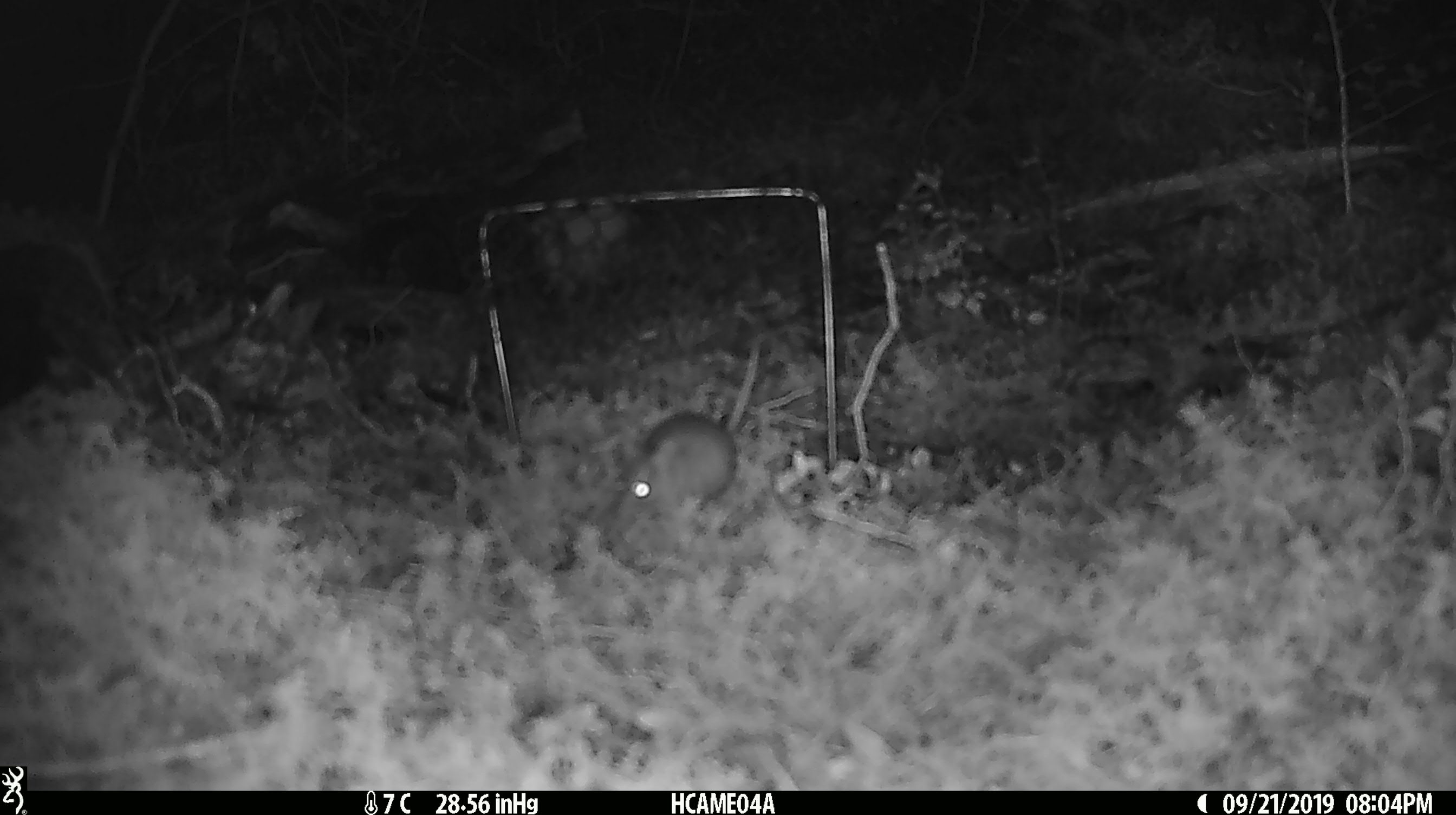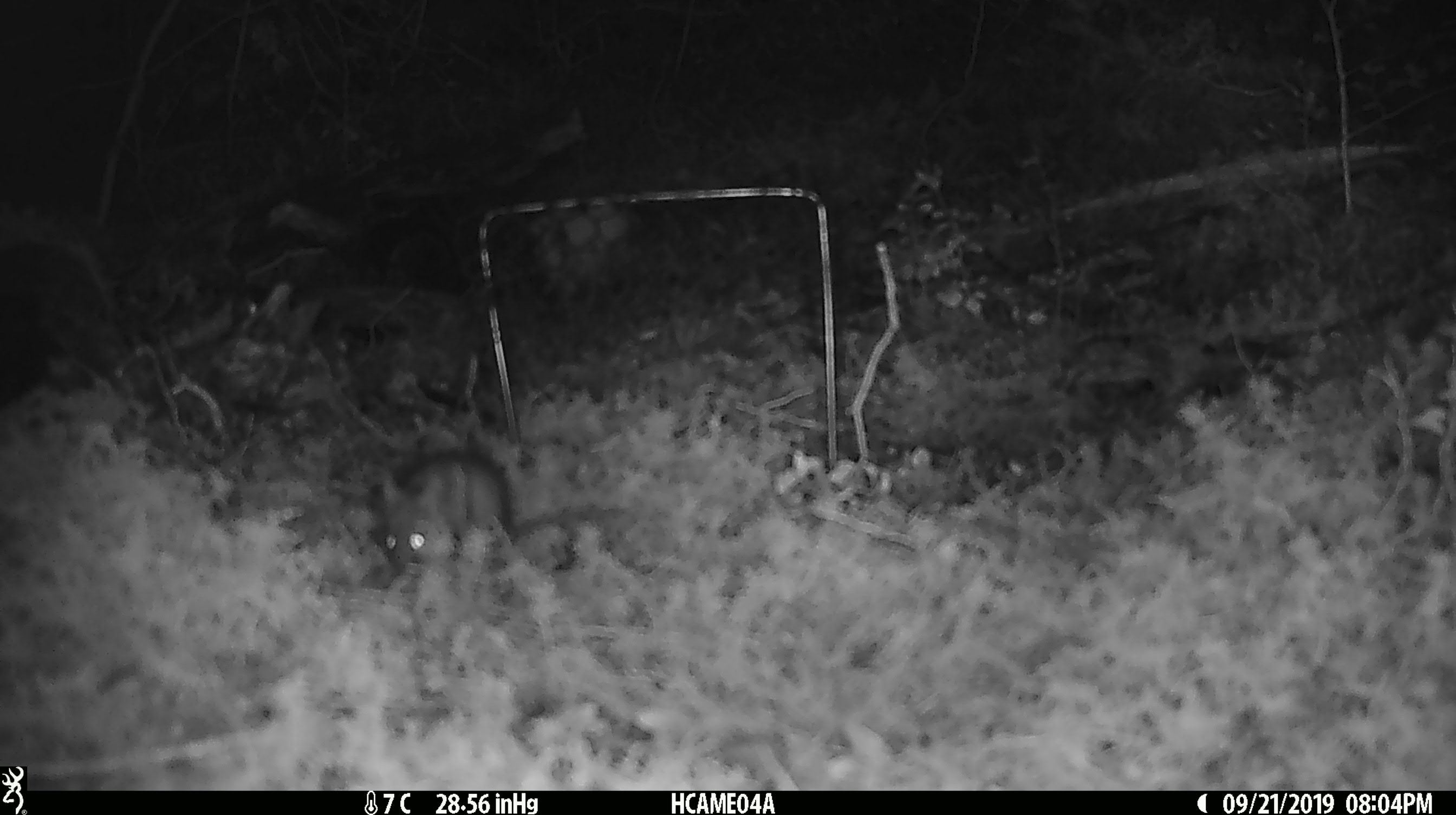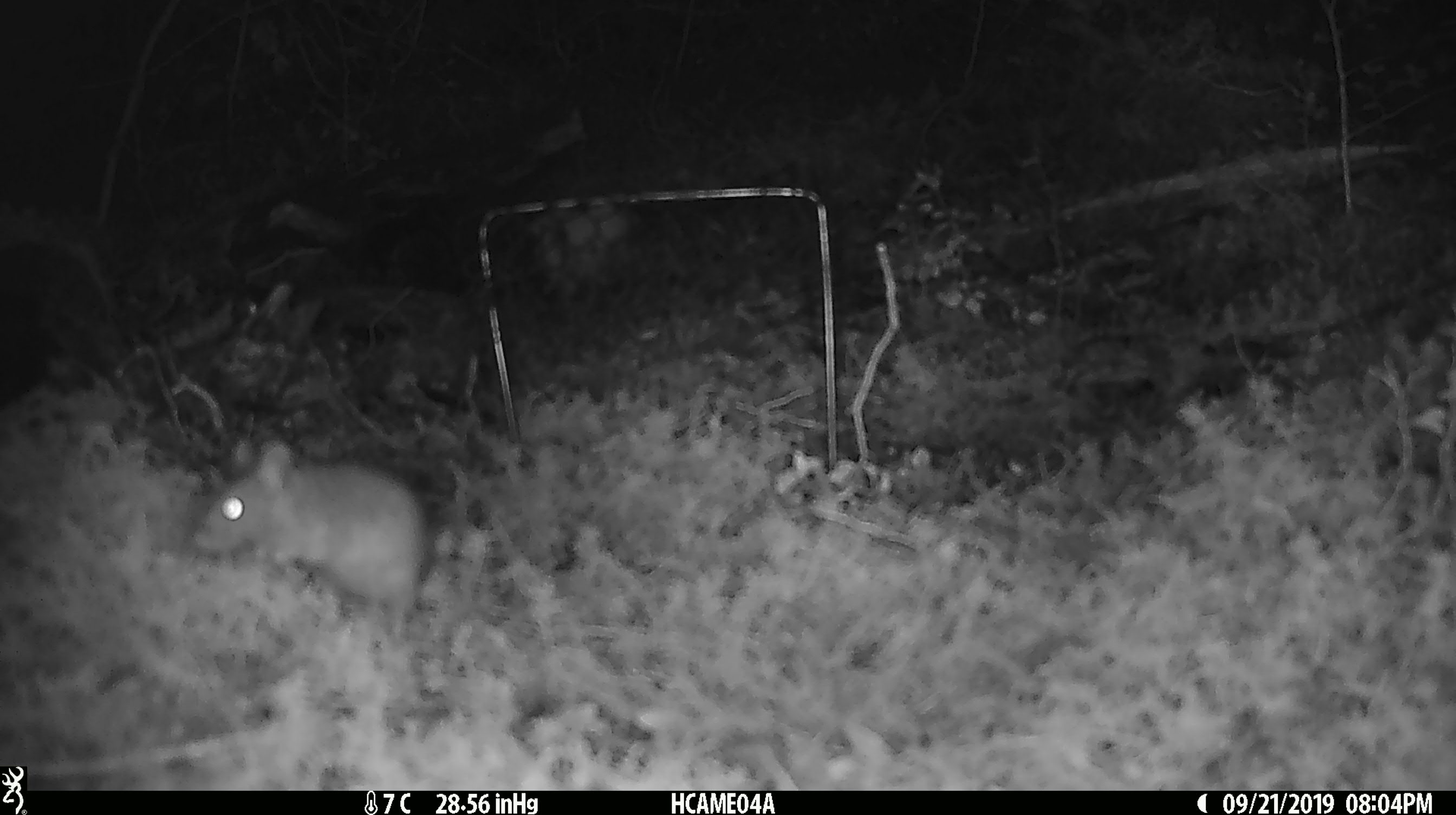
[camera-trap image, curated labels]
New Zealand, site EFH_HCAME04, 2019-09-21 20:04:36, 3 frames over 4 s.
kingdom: Animalia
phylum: Chordata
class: Mammalia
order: Rodentia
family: Muridae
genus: Mus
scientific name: Mus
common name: mouse